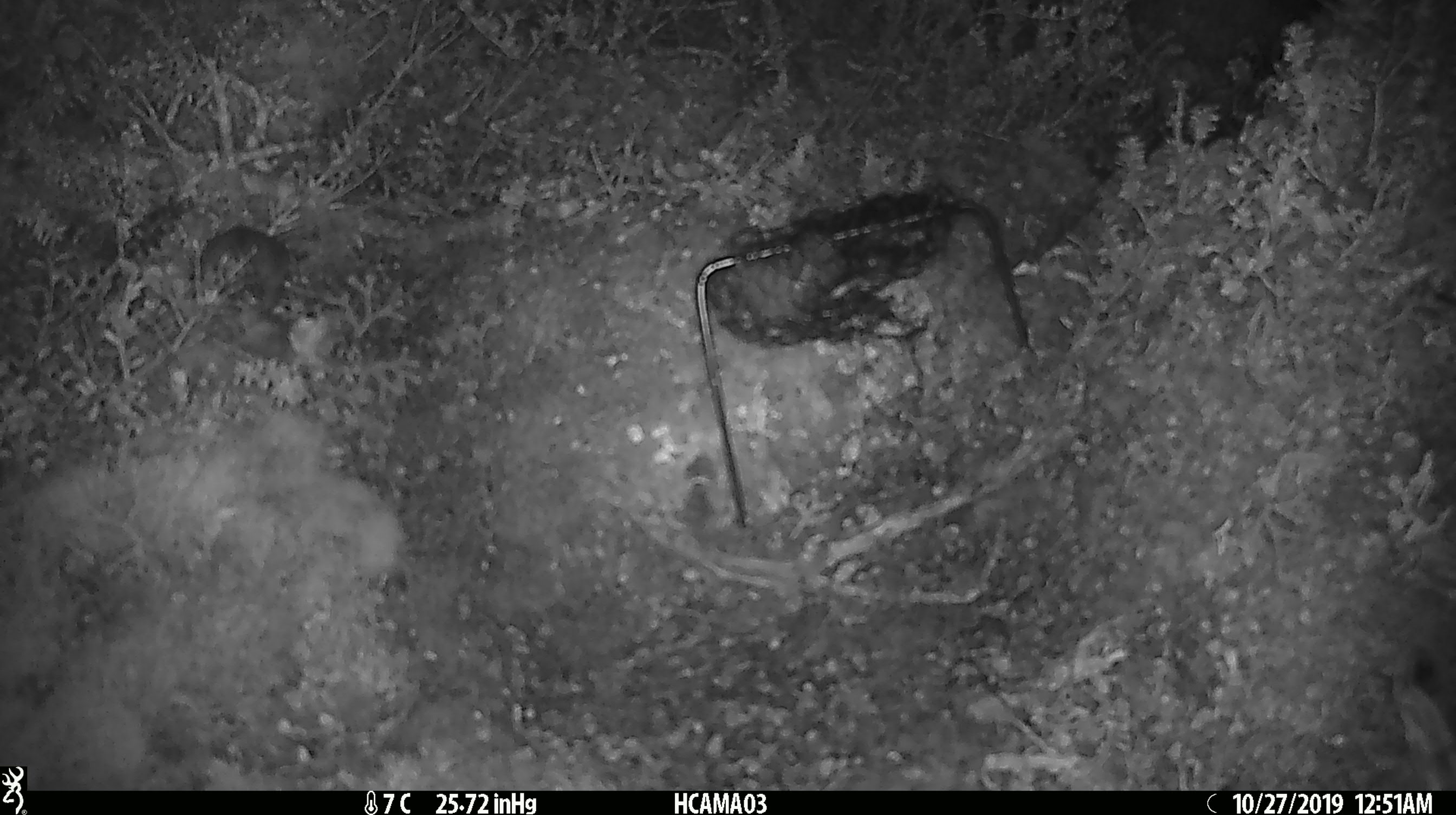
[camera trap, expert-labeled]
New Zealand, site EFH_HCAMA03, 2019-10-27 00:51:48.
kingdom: Animalia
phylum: Chordata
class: Mammalia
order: Rodentia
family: Muridae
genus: Mus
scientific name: Mus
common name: mouse